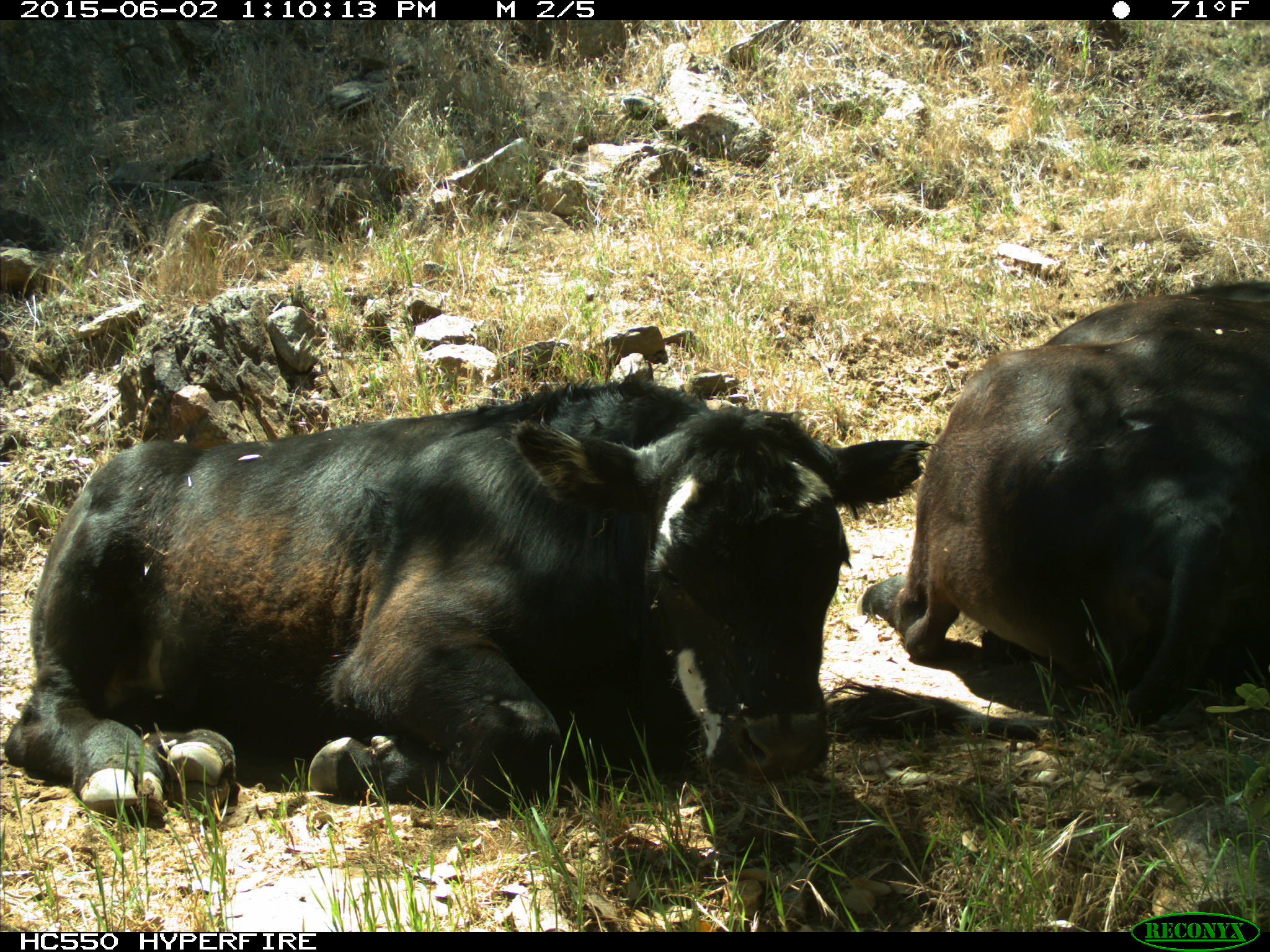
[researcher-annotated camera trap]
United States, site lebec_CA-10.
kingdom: Animalia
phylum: Chordata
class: Mammalia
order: Artiodactyla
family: Bovidae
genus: Bos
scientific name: Bos taurus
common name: domestic cow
Bos taurus (domestic cow).